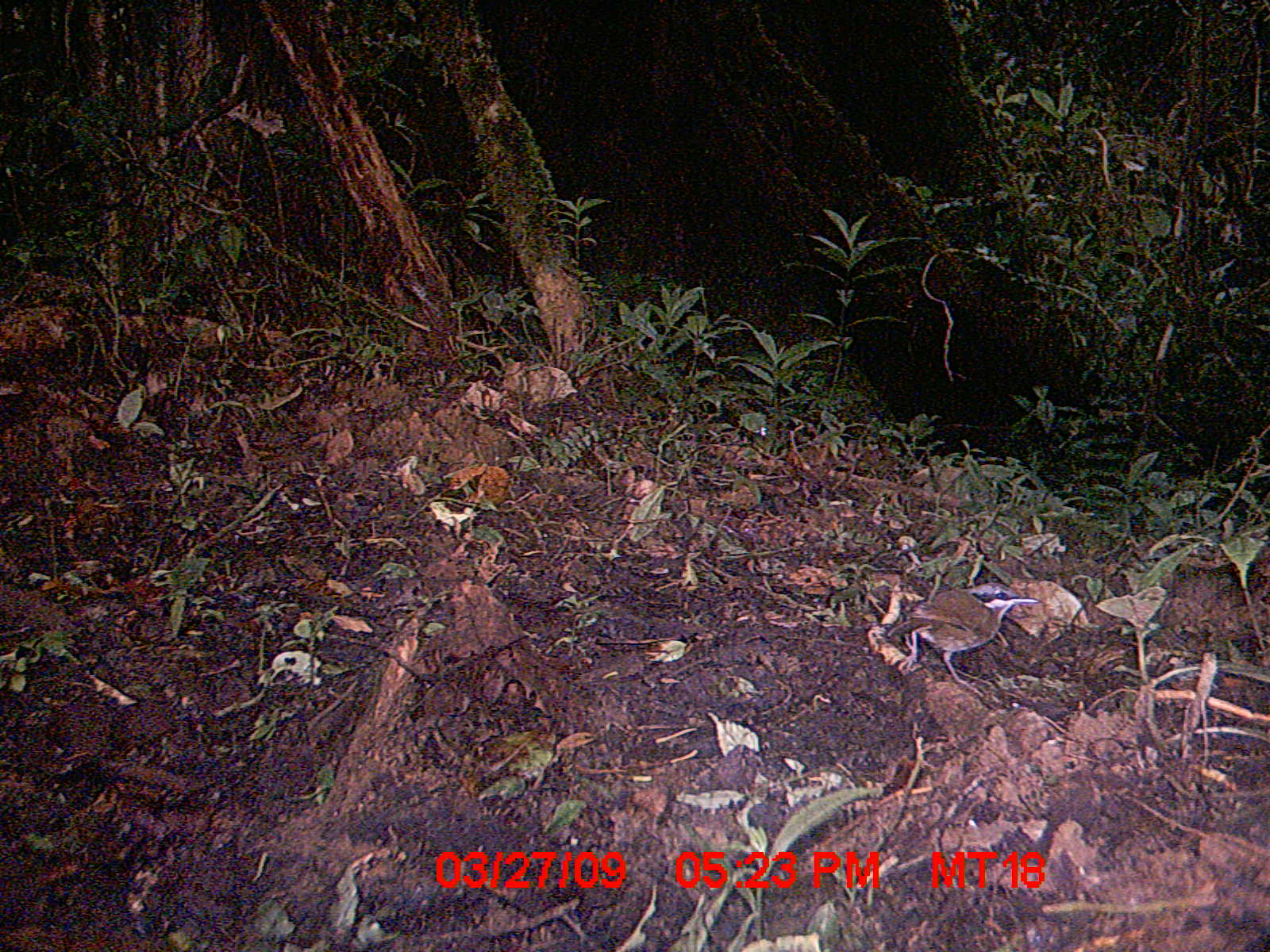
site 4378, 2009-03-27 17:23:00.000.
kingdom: Animalia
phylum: Chordata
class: Aves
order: Passeriformes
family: Bernieridae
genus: Oxylabes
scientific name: Oxylabes madagascariensis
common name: white-throated oxylabes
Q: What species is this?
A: Oxylabes madagascariensis (white-throated oxylabes).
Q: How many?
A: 1.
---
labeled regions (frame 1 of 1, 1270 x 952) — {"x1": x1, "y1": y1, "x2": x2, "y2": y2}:
oxylabes madagascariensis: {"x1": 876, "y1": 582, "x2": 1048, "y2": 699}